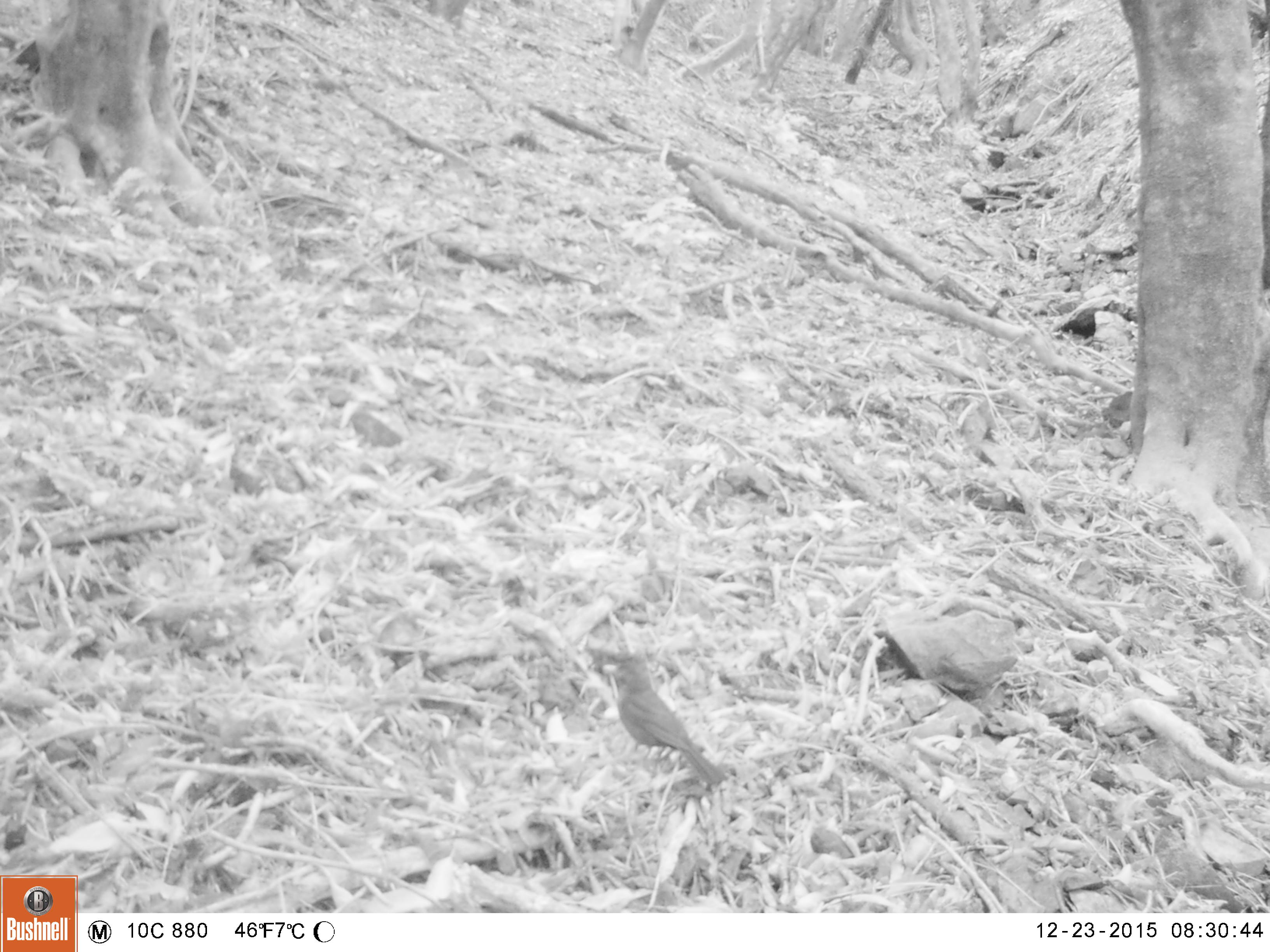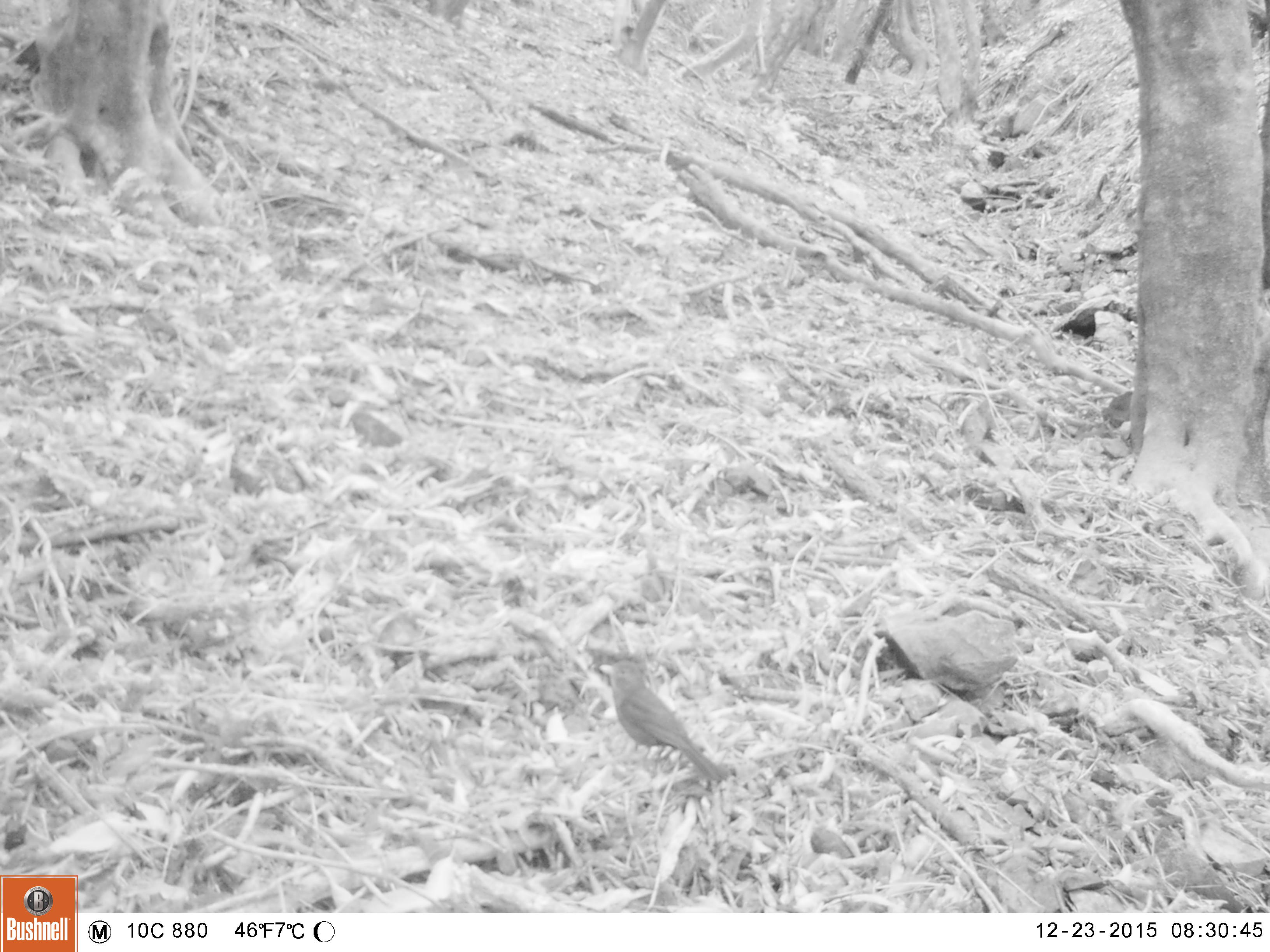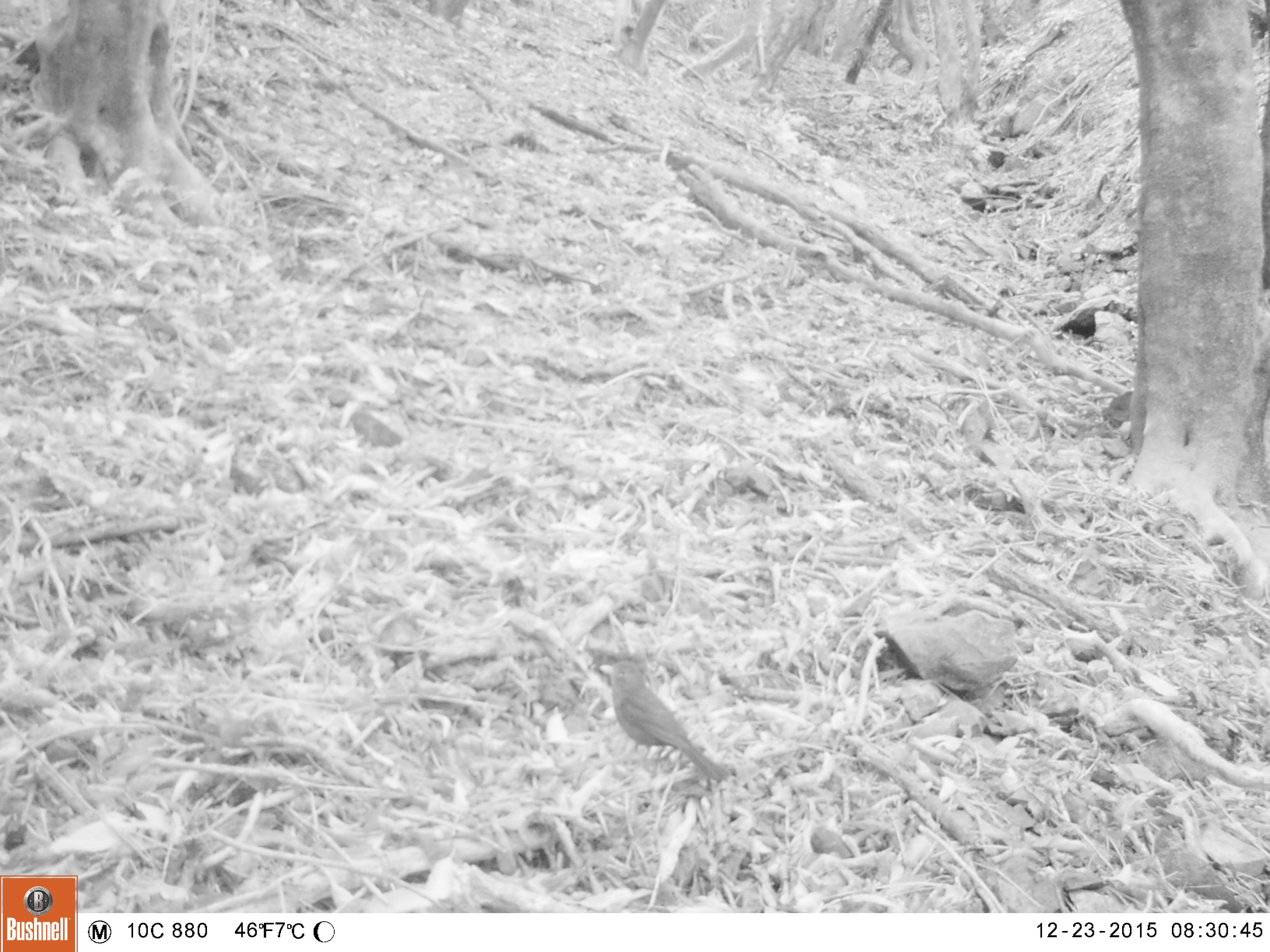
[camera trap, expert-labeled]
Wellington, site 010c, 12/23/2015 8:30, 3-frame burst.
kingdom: Animalia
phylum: Chordata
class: Aves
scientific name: Aves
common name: bird